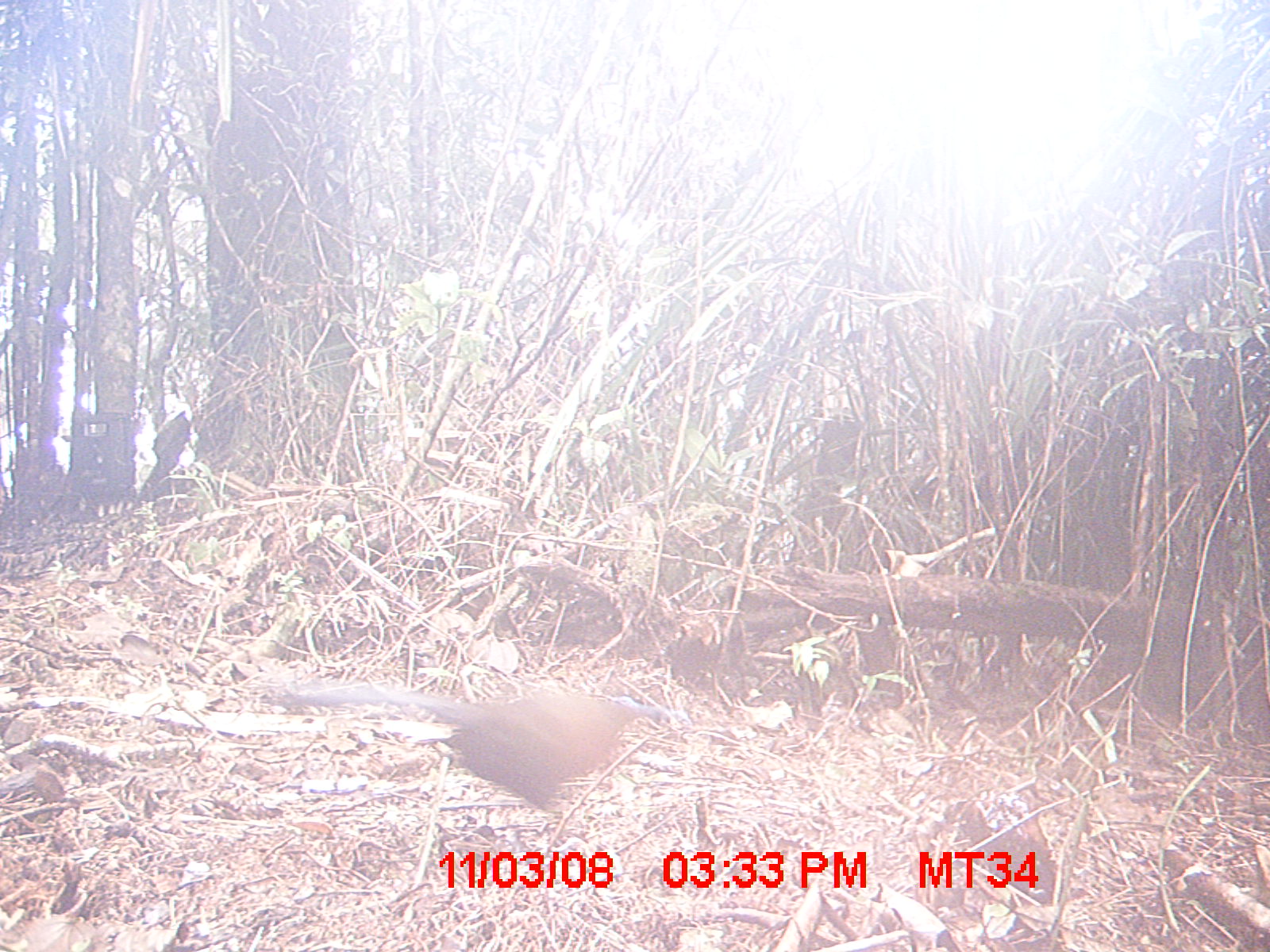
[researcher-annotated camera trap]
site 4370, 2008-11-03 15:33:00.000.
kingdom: Animalia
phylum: Chordata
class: Aves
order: Cuculiformes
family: Cuculidae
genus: Coua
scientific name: Coua serriana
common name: red-breasted coua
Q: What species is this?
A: Coua serriana (red-breasted coua).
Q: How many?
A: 1.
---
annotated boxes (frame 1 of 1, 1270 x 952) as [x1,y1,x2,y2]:
coua serriana: [273,677,673,834]